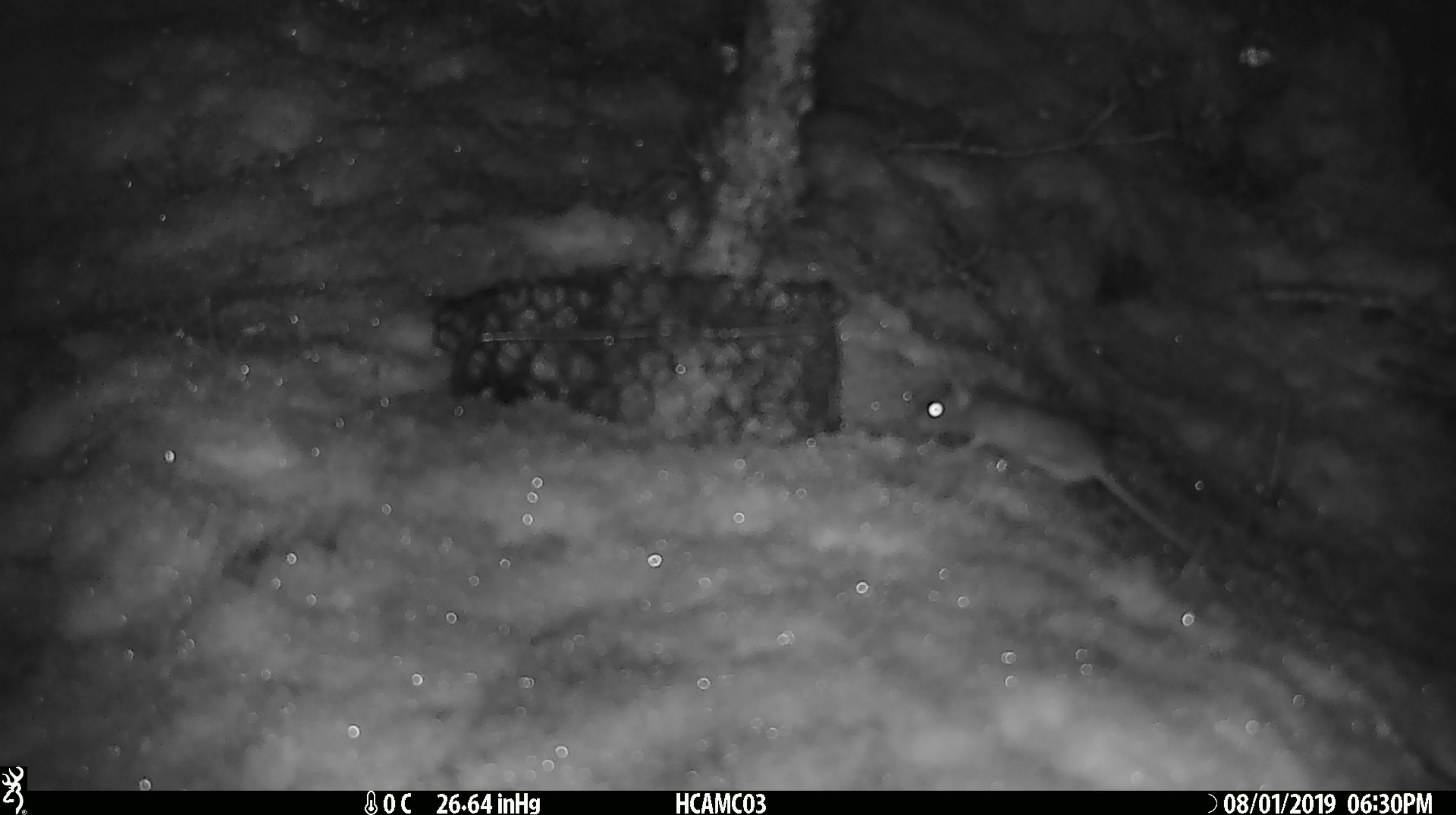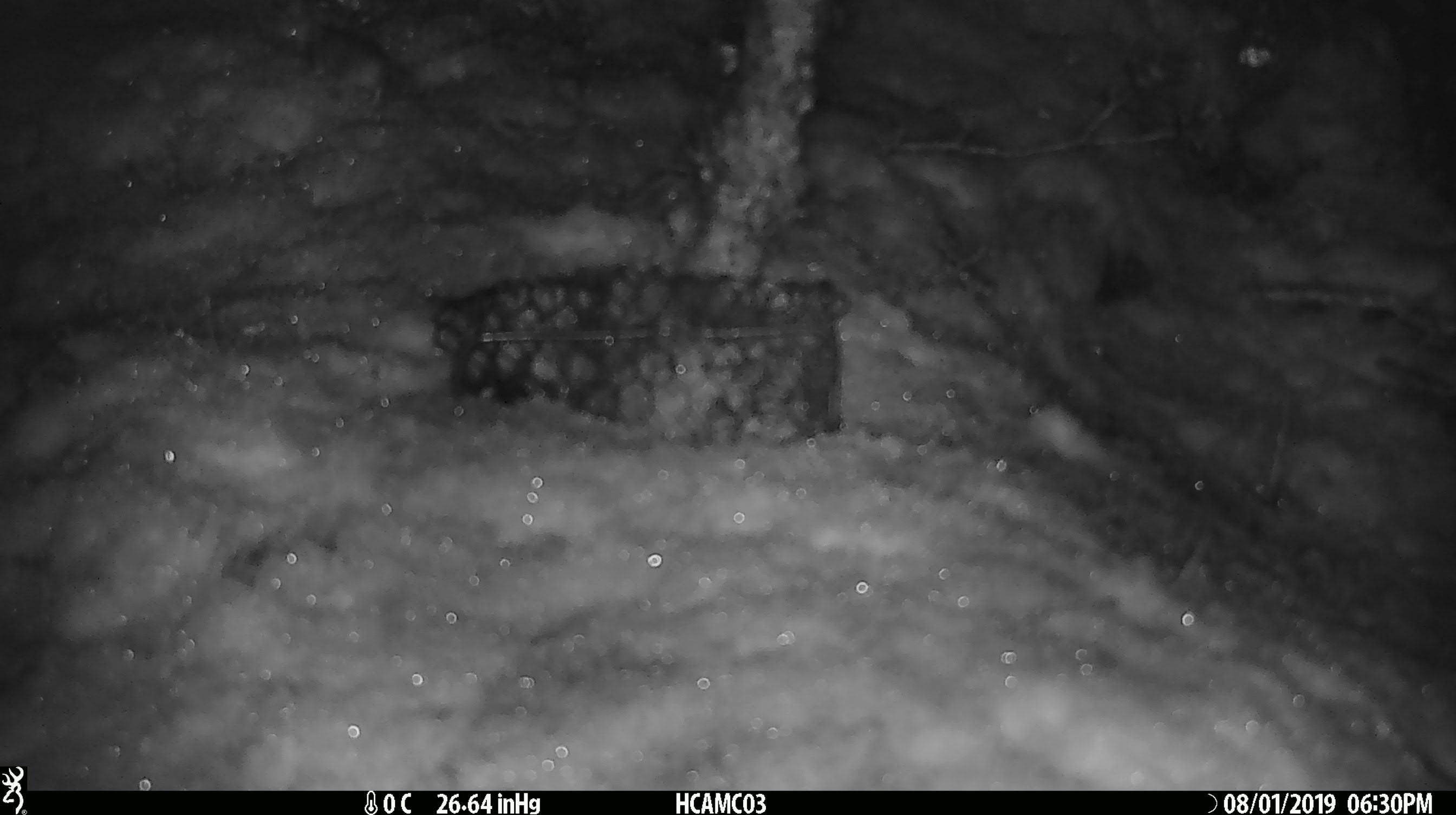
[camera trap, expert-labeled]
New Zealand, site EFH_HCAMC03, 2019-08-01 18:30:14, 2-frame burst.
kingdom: Animalia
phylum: Chordata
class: Mammalia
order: Rodentia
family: Muridae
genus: Mus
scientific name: Mus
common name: mouse